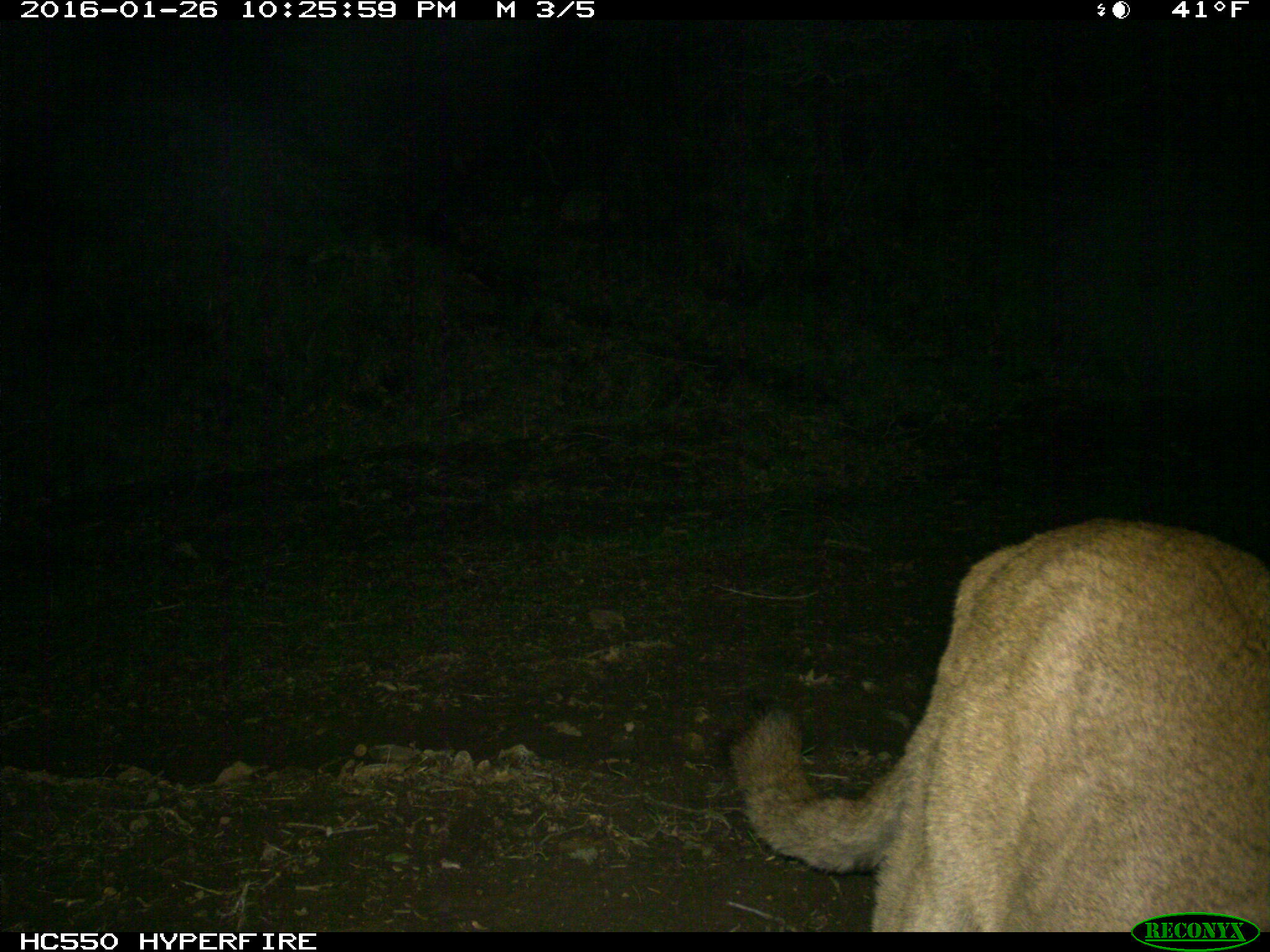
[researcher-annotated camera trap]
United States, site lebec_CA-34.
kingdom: Animalia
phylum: Chordata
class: Mammalia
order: Carnivora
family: Felidae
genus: Puma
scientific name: Puma concolor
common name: mountain lion